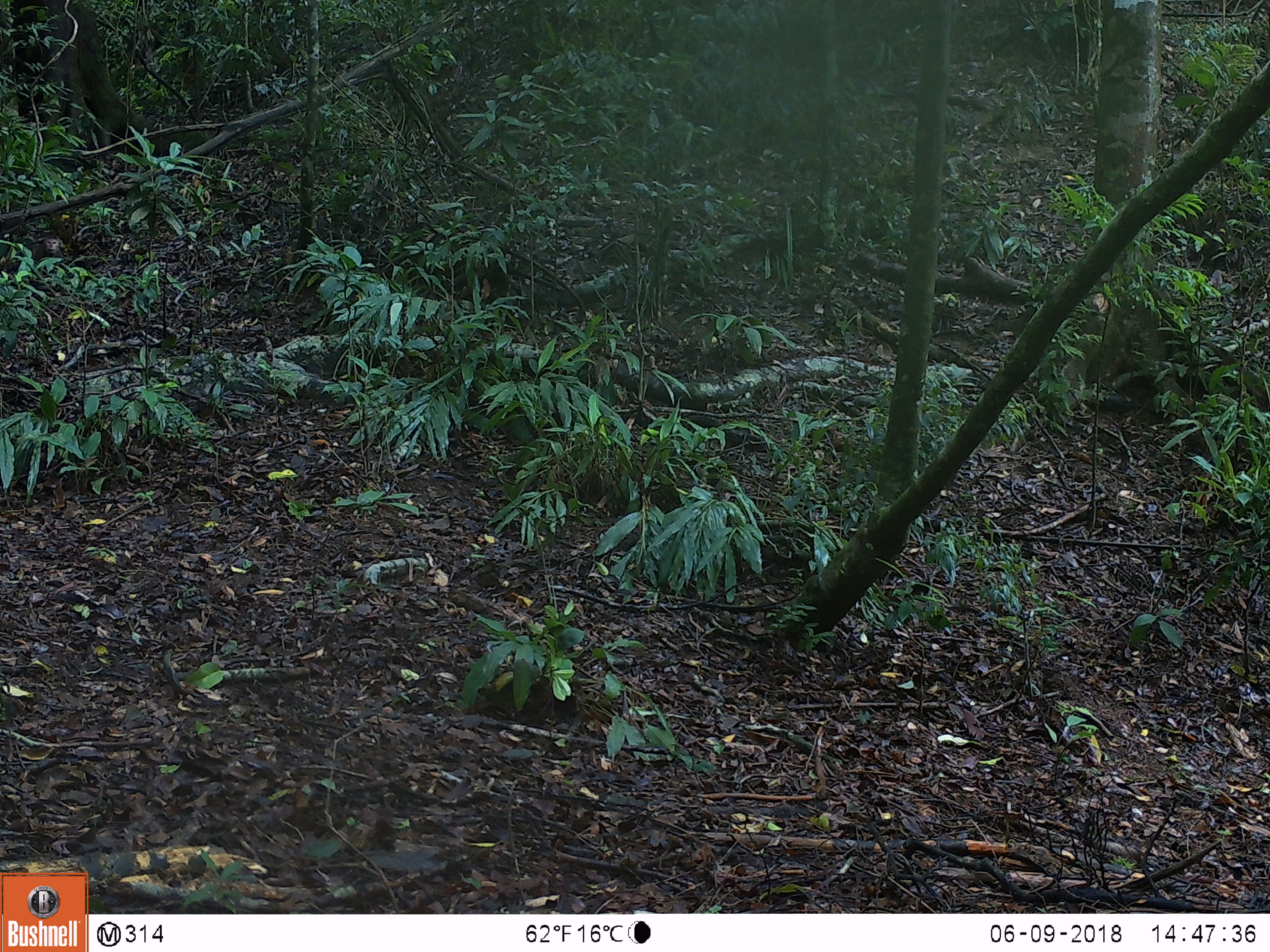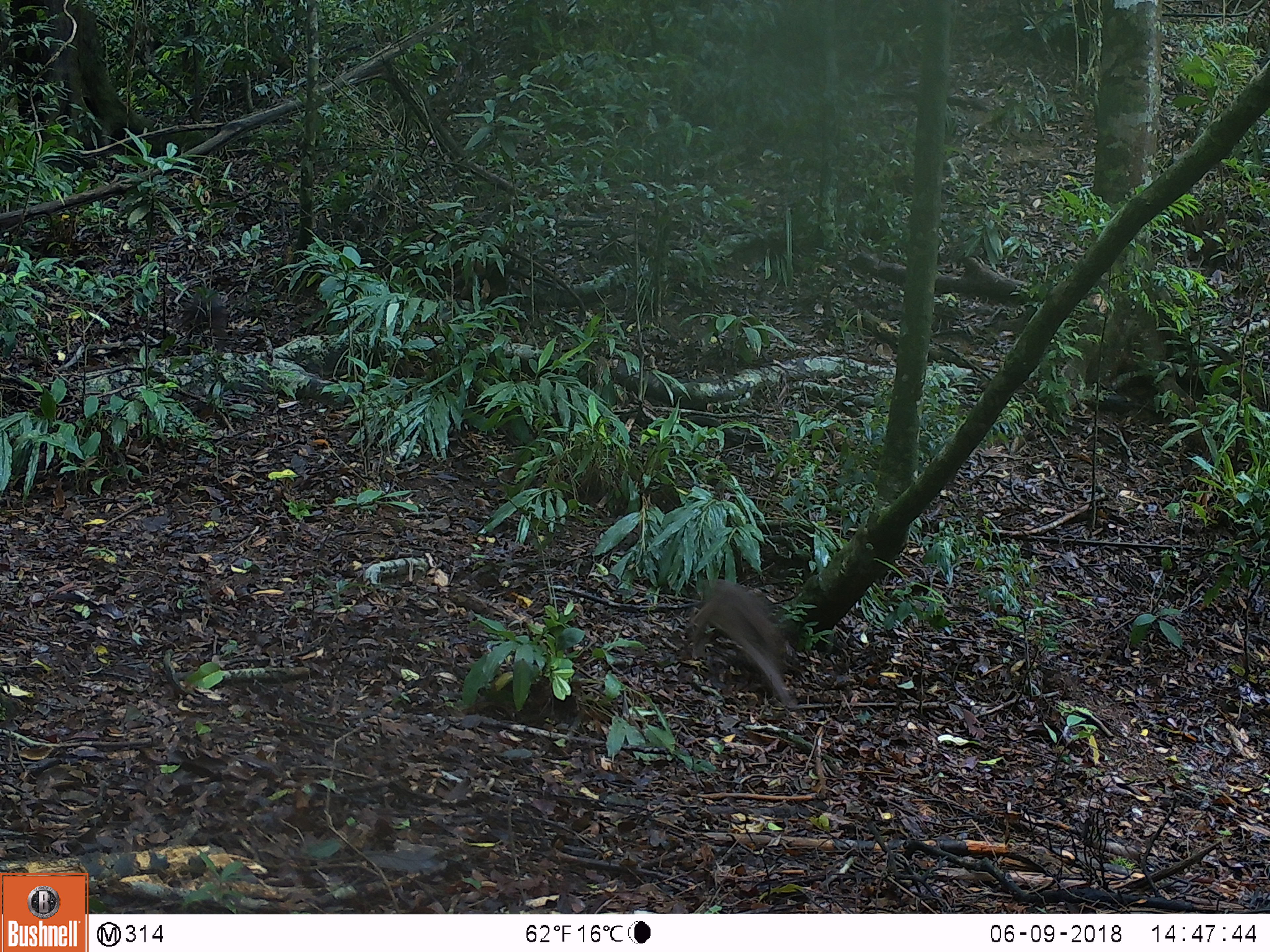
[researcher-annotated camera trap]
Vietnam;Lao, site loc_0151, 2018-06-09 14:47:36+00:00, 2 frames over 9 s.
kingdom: Animalia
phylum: Chordata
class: Mammalia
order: Primates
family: Cercopithecidae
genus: Macaca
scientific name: Macaca arctoides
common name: stump-tailed macaque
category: stump tailed macaque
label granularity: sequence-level